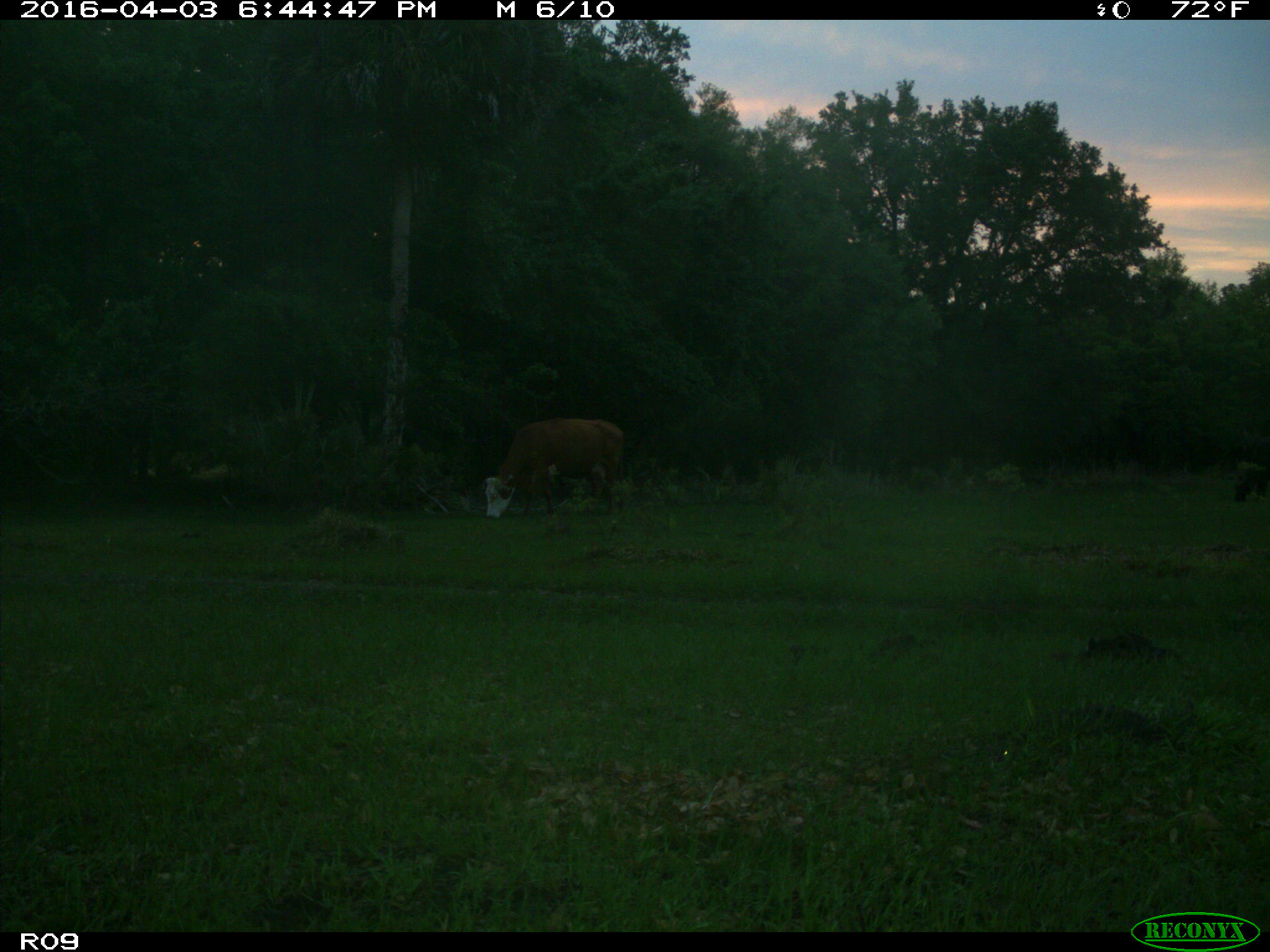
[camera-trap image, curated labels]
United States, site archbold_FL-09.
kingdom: Animalia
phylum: Chordata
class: Mammalia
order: Artiodactyla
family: Bovidae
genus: Bos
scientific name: Bos taurus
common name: domestic cow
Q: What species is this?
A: Bos taurus (domestic cow).